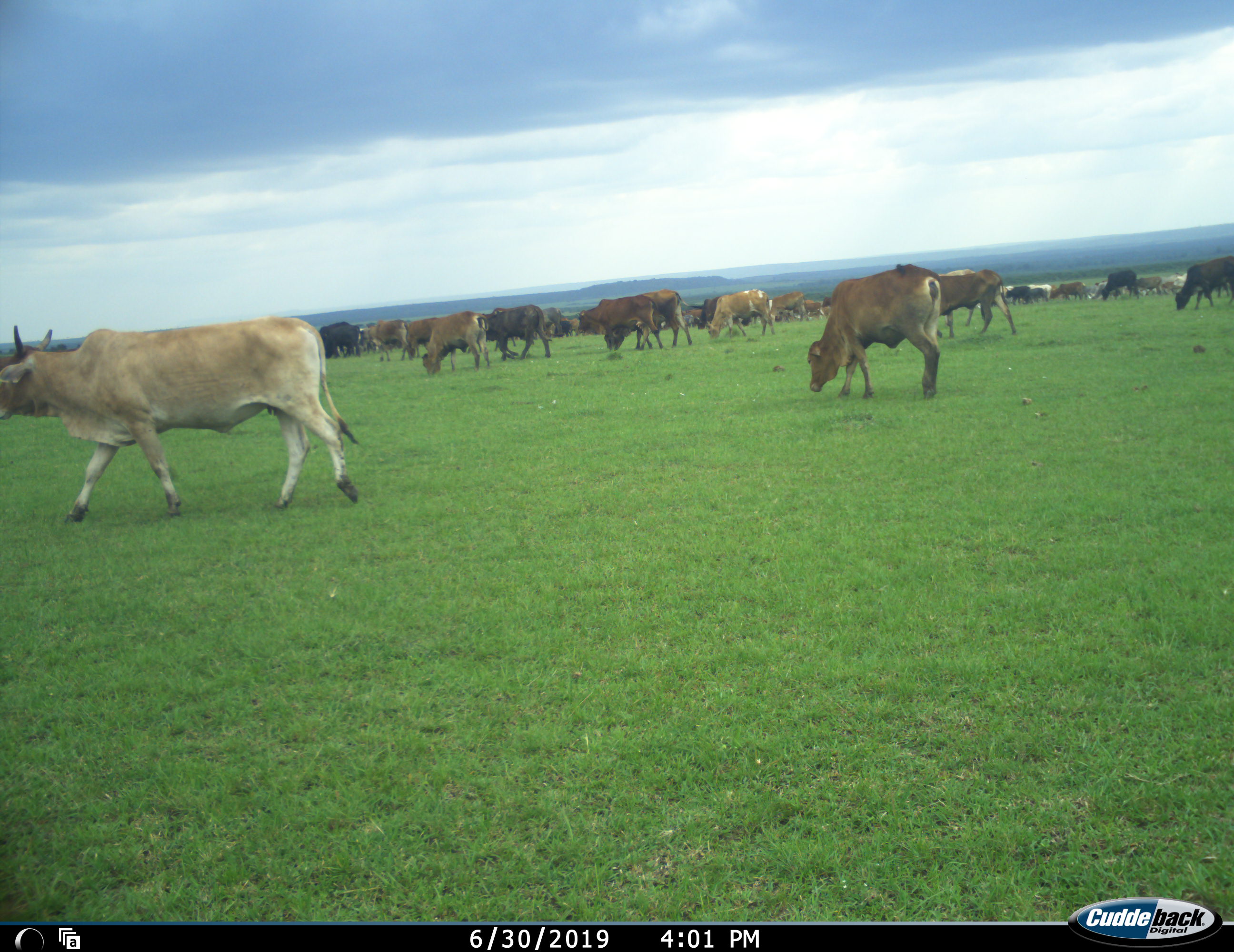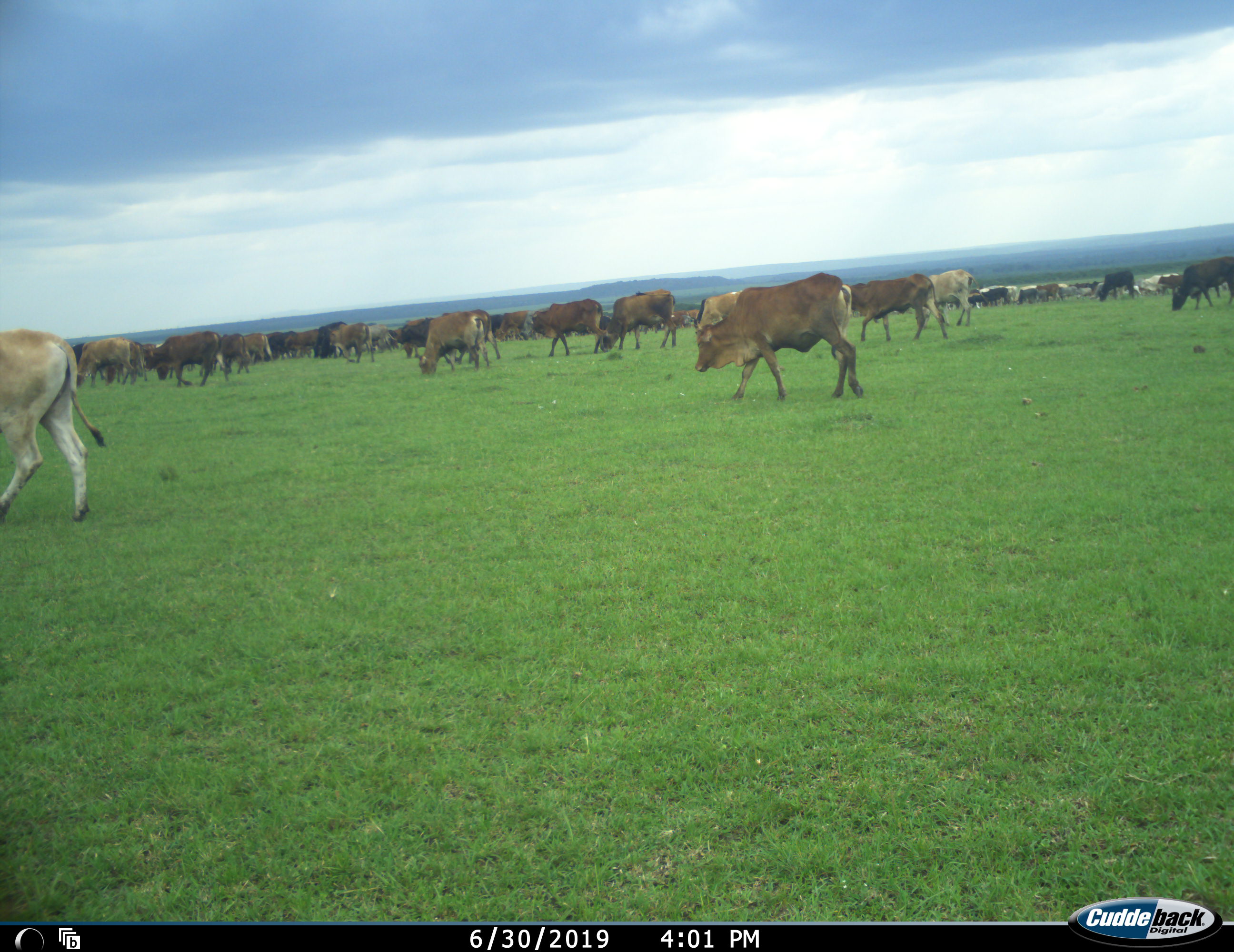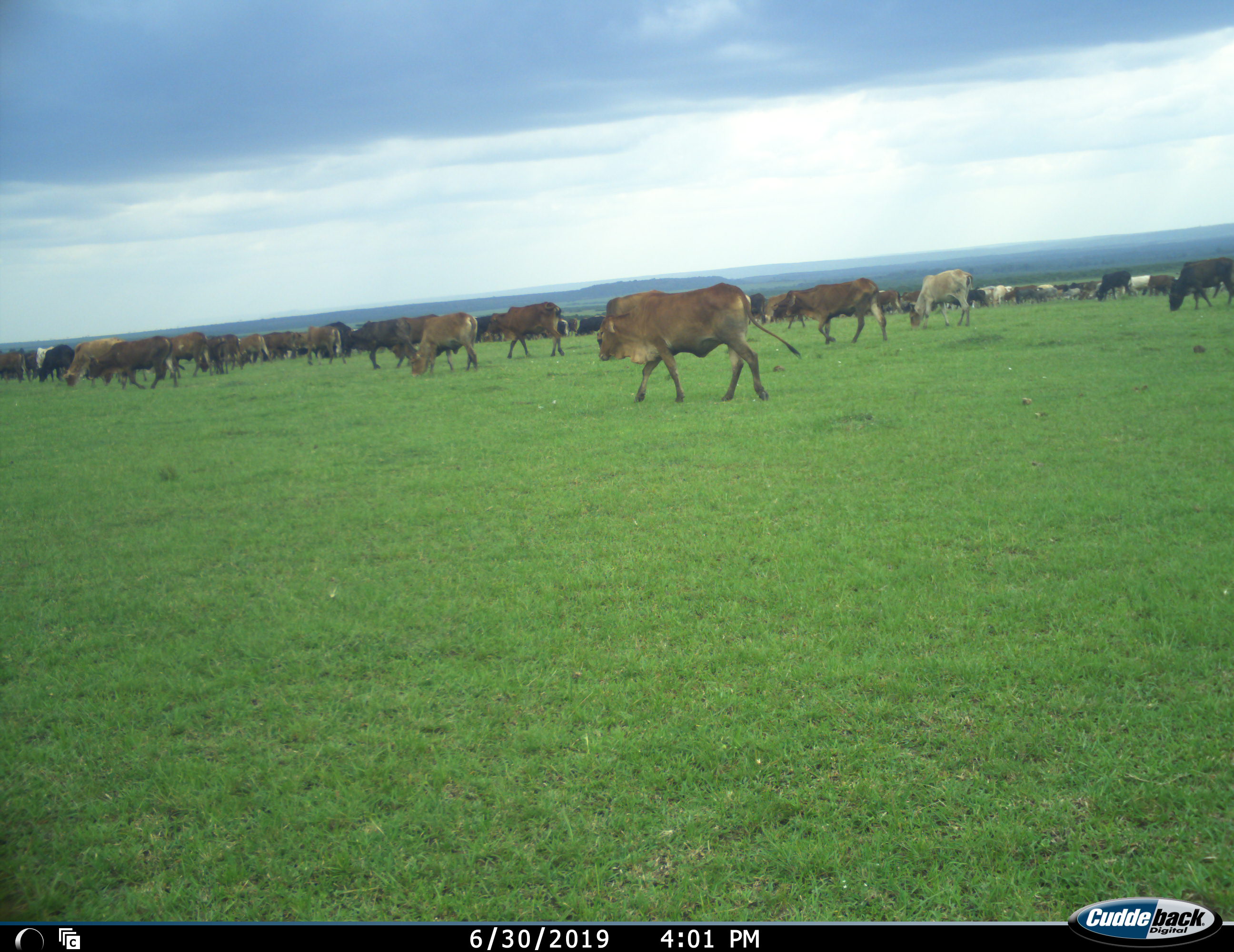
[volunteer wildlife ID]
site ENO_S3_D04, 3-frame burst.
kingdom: Animalia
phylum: Chordata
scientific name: Vertebrata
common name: domestic animal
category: domesticanimal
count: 11-50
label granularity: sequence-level